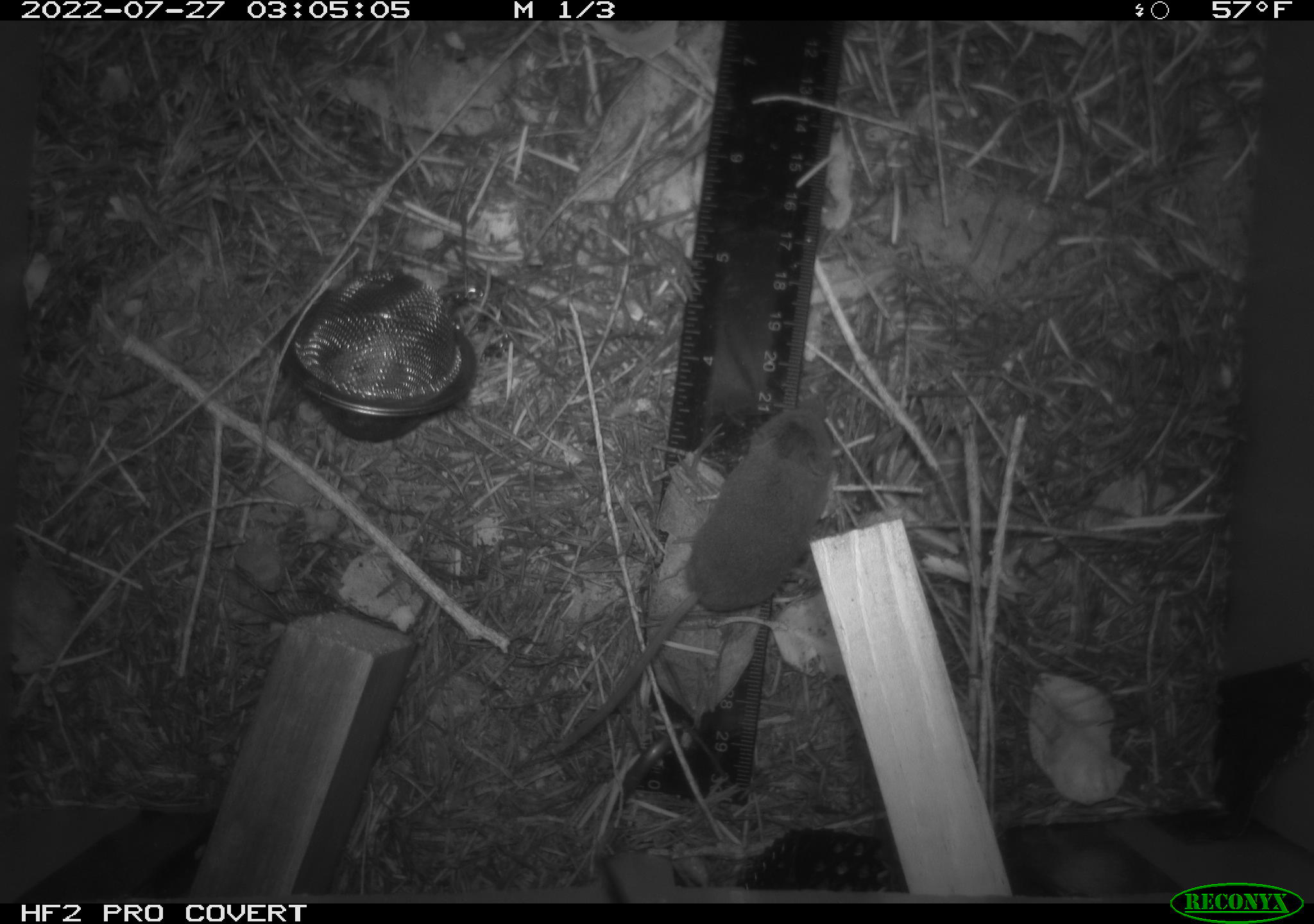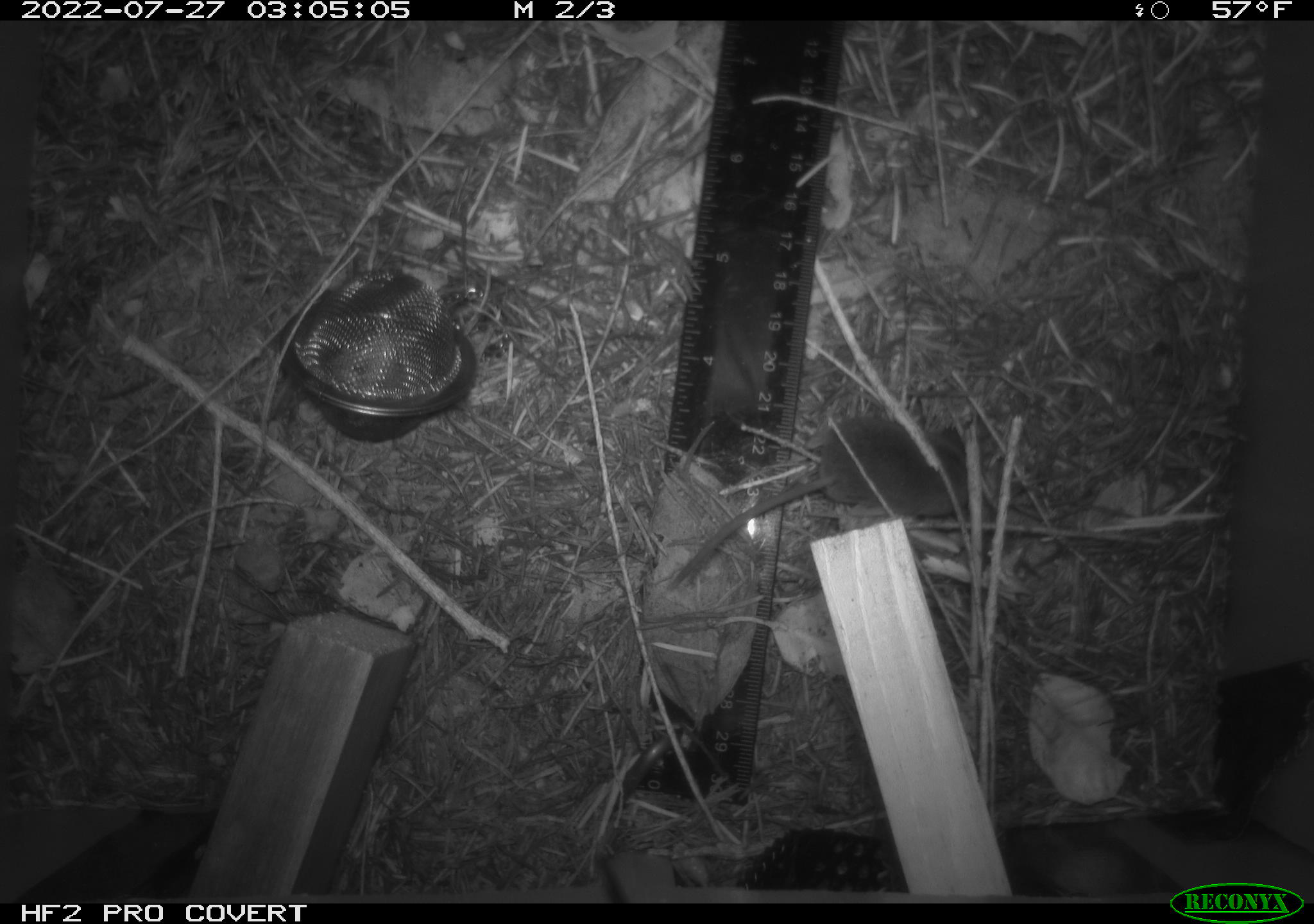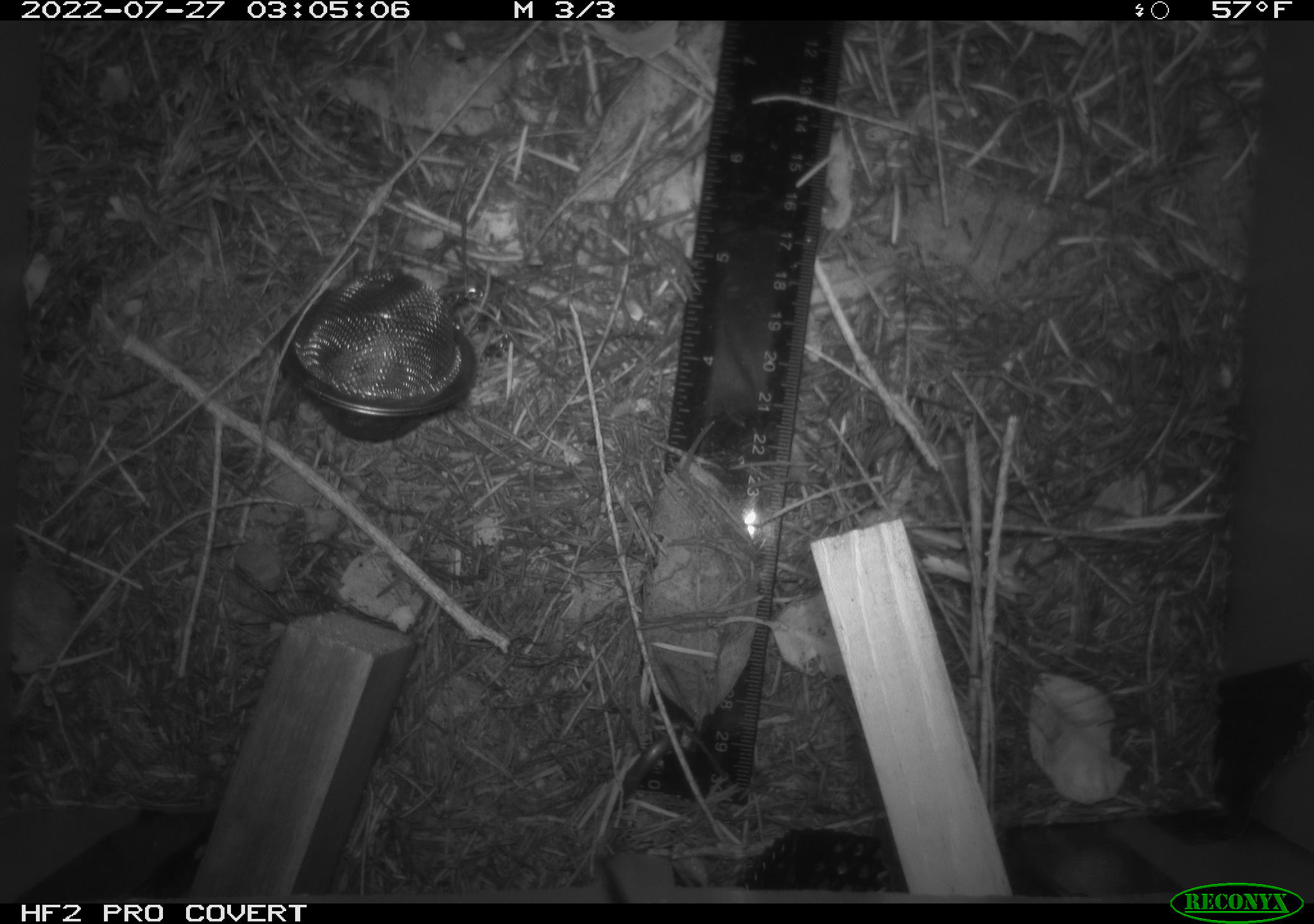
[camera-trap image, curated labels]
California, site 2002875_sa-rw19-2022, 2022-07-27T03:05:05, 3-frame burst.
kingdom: Animalia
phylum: Chordata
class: Mammalia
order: Eulipotyphla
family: Soricidae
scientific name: Soricidae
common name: shrews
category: soricidae family